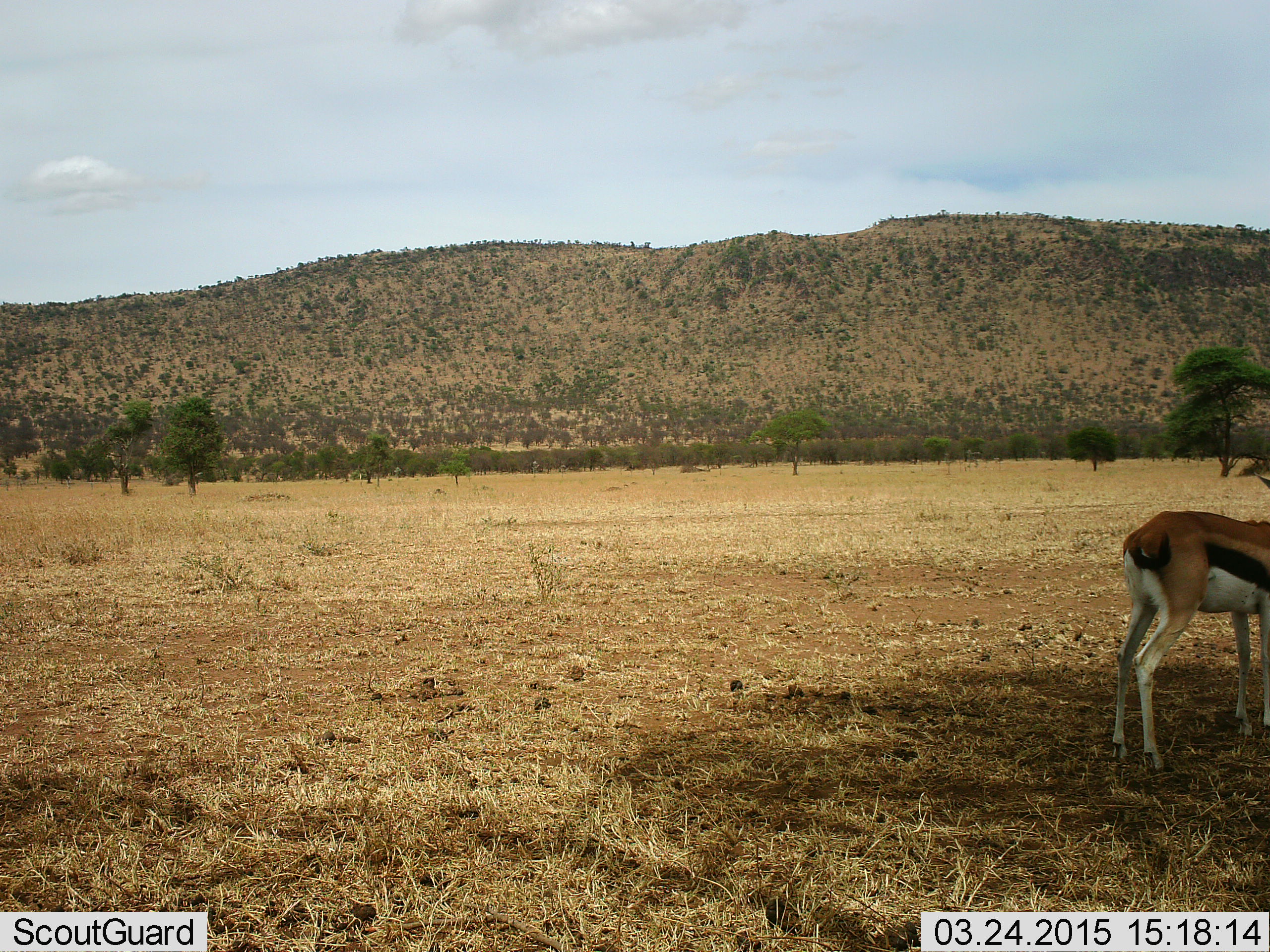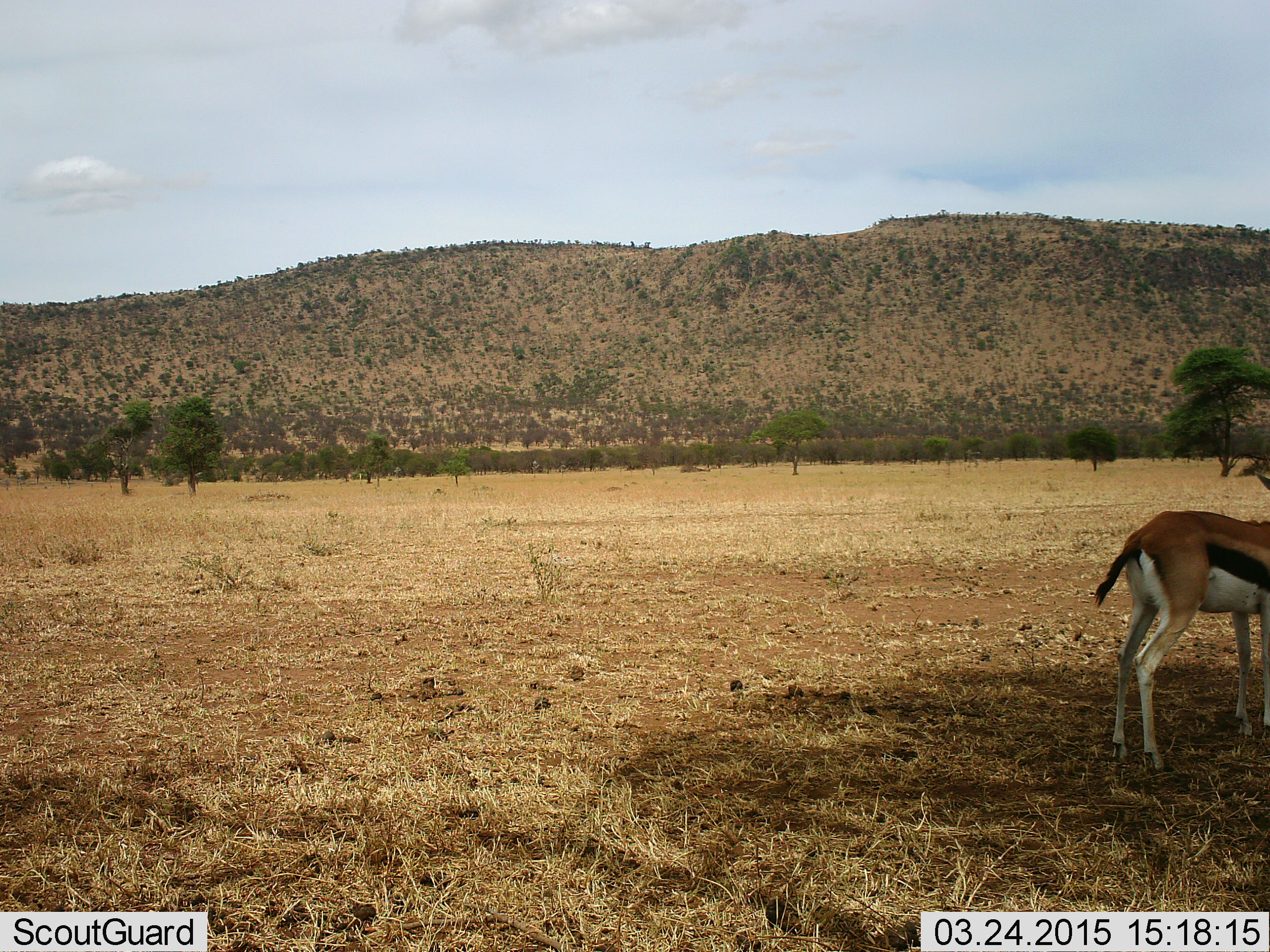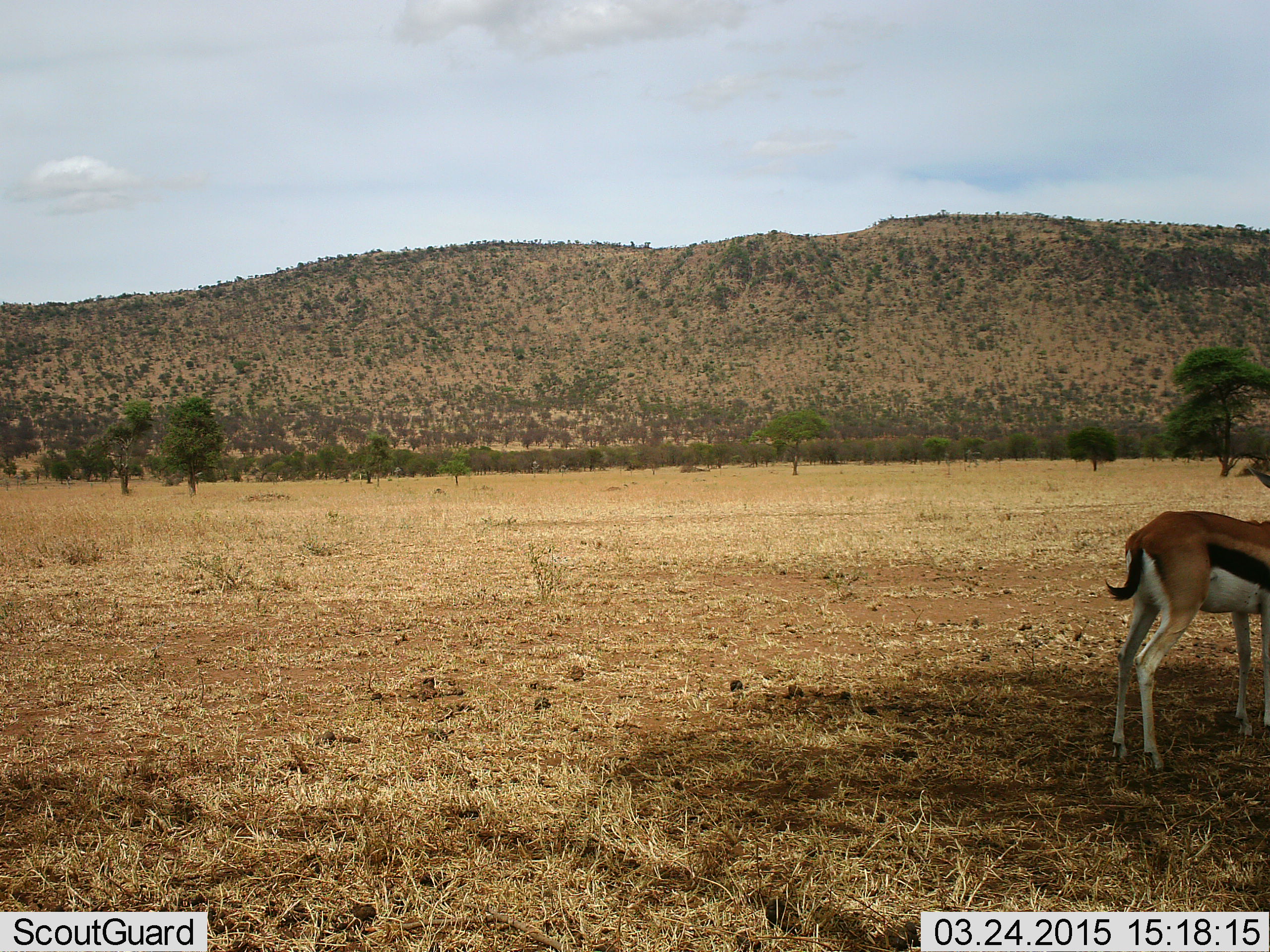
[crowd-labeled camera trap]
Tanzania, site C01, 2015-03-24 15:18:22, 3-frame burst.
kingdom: Animalia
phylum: Chordata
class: Mammalia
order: Artiodactyla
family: Bovidae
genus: Eudorcas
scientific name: Eudorcas thomsonii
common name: thomson's gazelle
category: gazellethomsons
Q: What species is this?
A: Gazellethomsons (thomson's gazelle) (Eudorcas thomsonii).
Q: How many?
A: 1.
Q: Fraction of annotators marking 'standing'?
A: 100%.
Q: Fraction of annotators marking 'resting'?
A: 0%.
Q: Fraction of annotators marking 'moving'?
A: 0%.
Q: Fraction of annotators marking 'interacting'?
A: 0%.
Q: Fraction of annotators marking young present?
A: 0%.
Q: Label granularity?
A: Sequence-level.